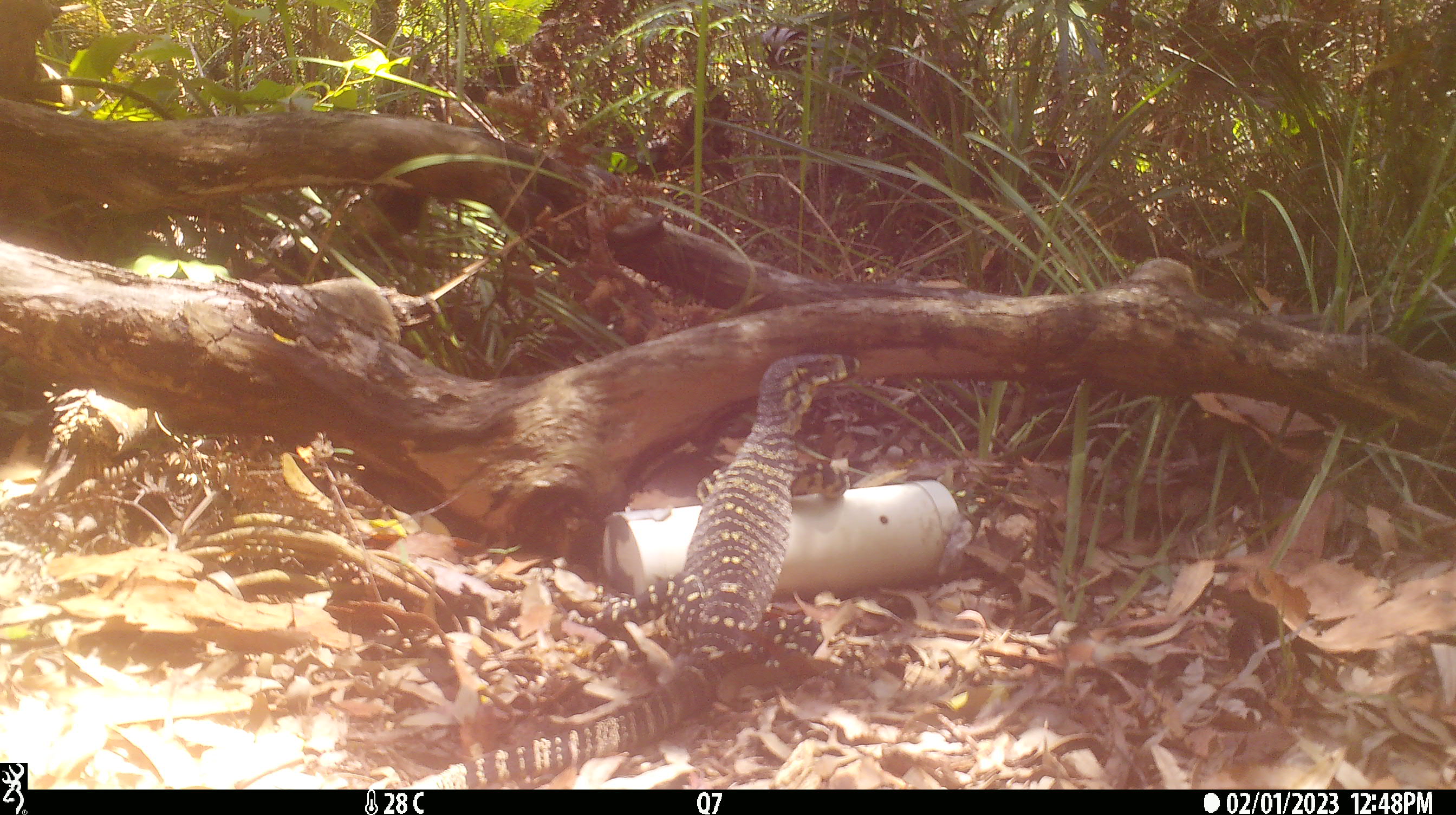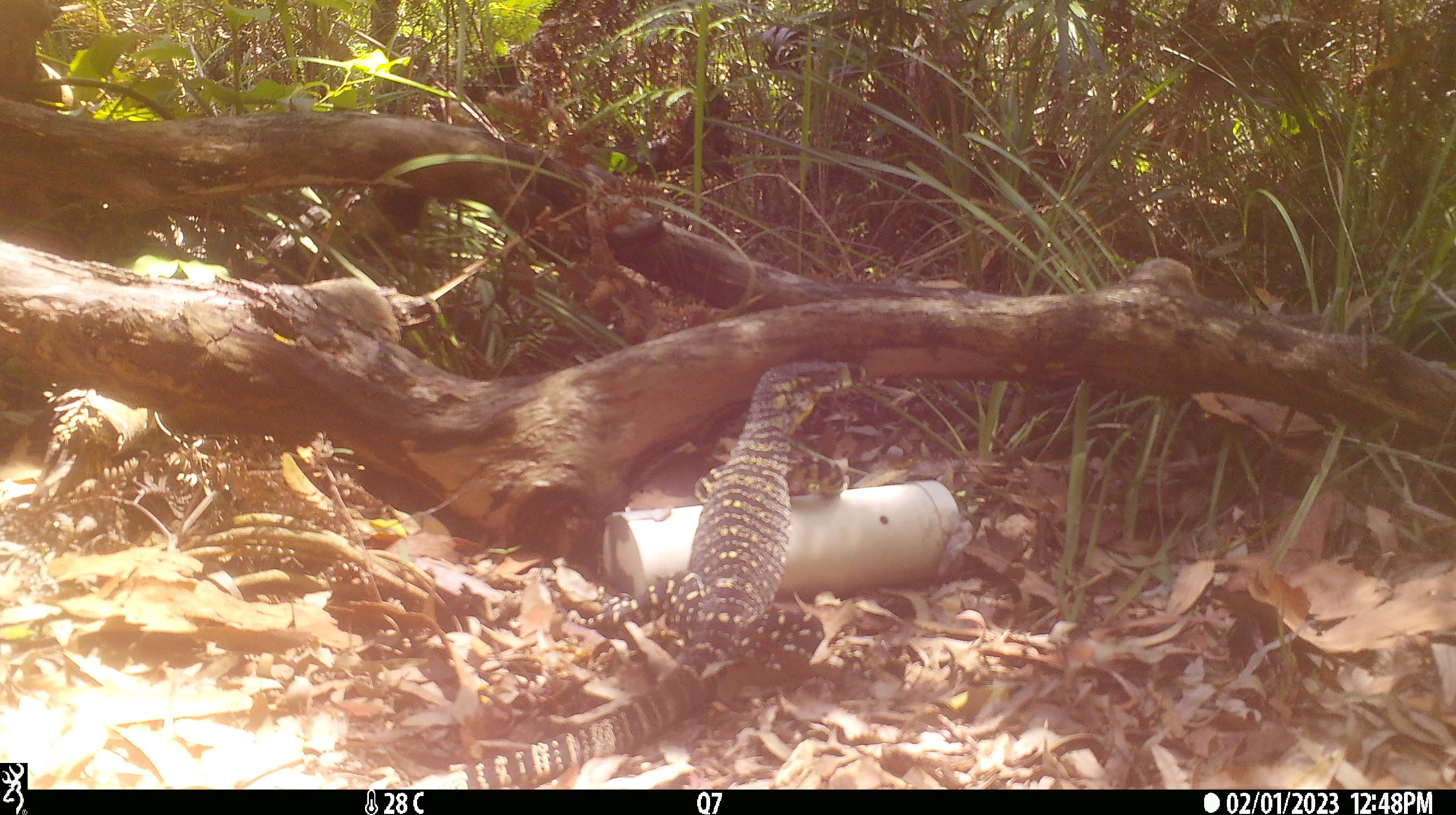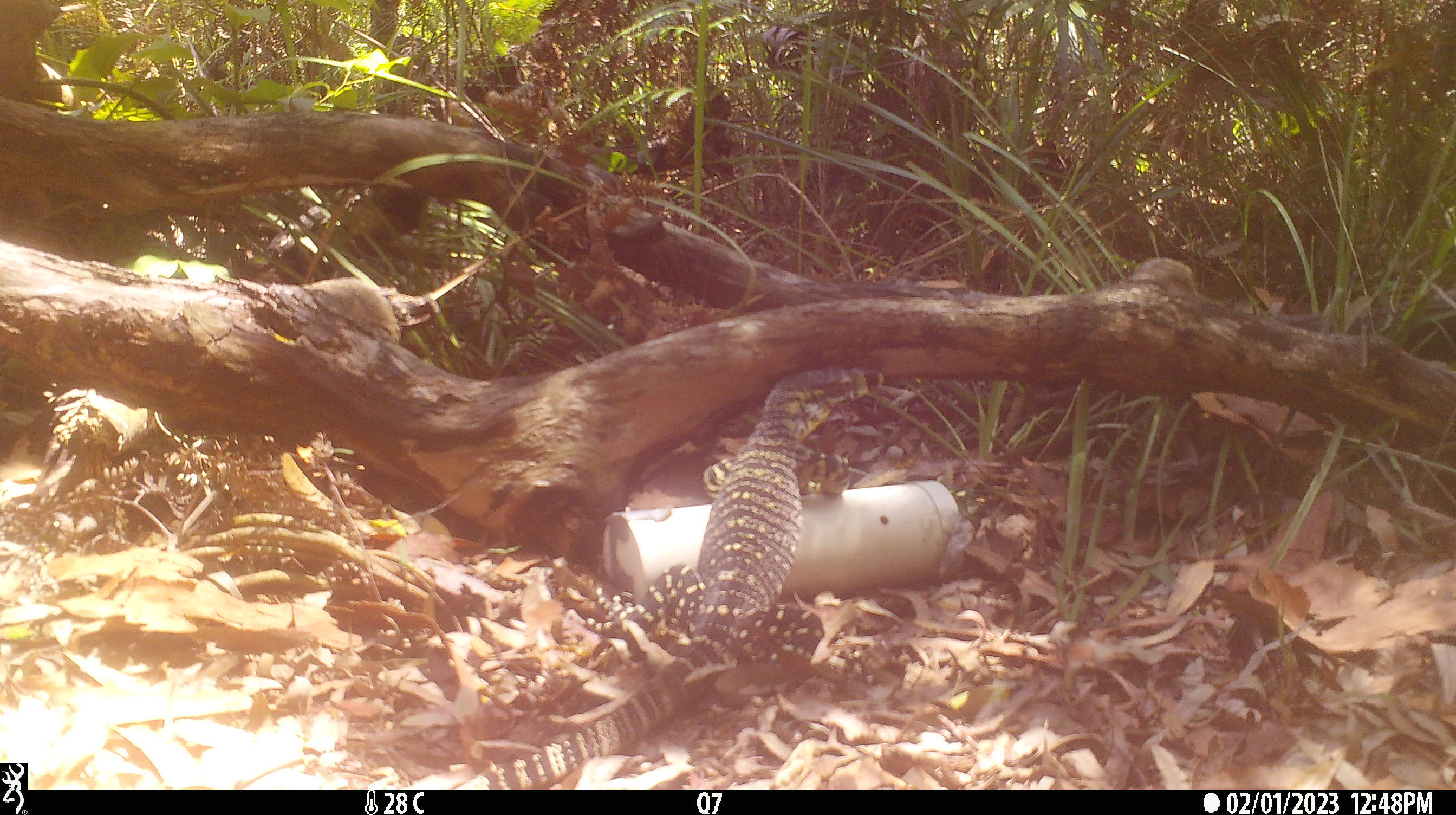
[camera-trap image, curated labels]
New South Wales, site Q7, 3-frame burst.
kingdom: Animalia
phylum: Chordata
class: Reptilia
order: Squamata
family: Varanidae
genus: Varanus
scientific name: Varanus varius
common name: lace monitor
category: goanna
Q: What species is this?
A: Goanna (lace monitor) (Varanus varius).